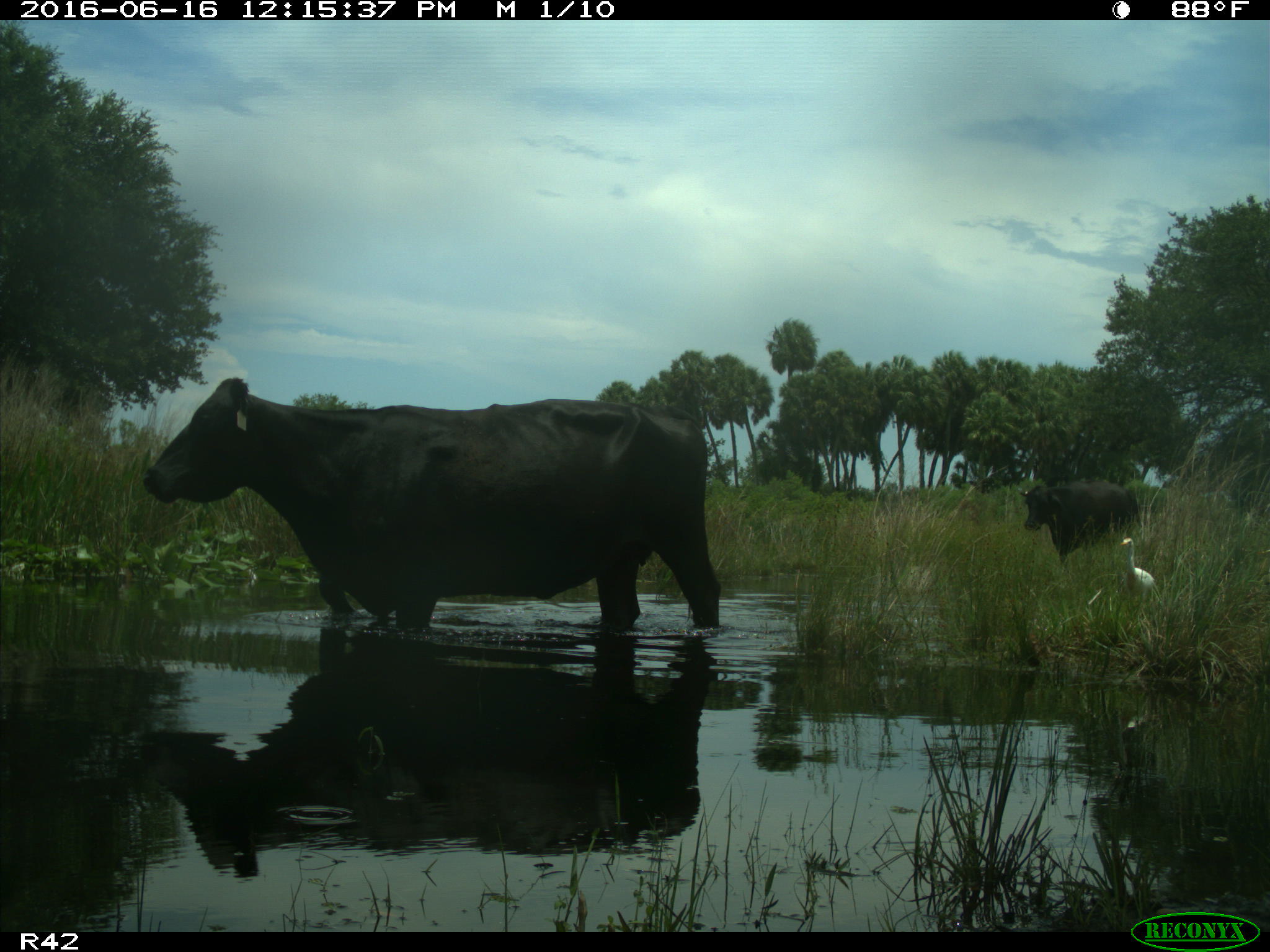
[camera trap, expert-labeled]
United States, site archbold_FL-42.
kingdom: Animalia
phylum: Chordata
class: Mammalia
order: Artiodactyla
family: Bovidae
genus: Bos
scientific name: Bos taurus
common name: domestic cow